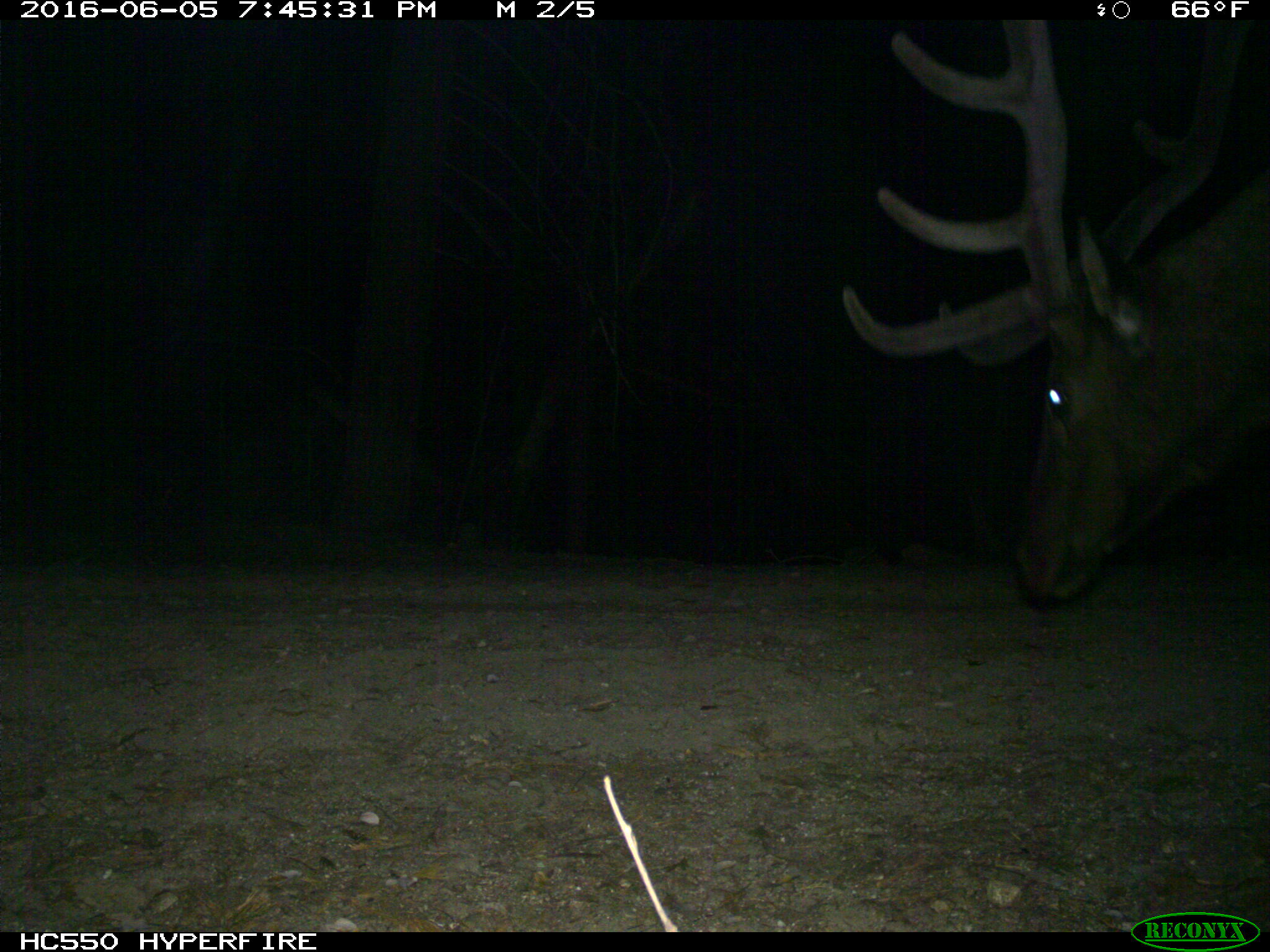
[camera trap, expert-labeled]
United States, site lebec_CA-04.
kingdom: Animalia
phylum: Chordata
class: Mammalia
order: Artiodactyla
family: Cervidae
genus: Cervus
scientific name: Cervus canadensis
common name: elk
Cervus canadensis (elk).